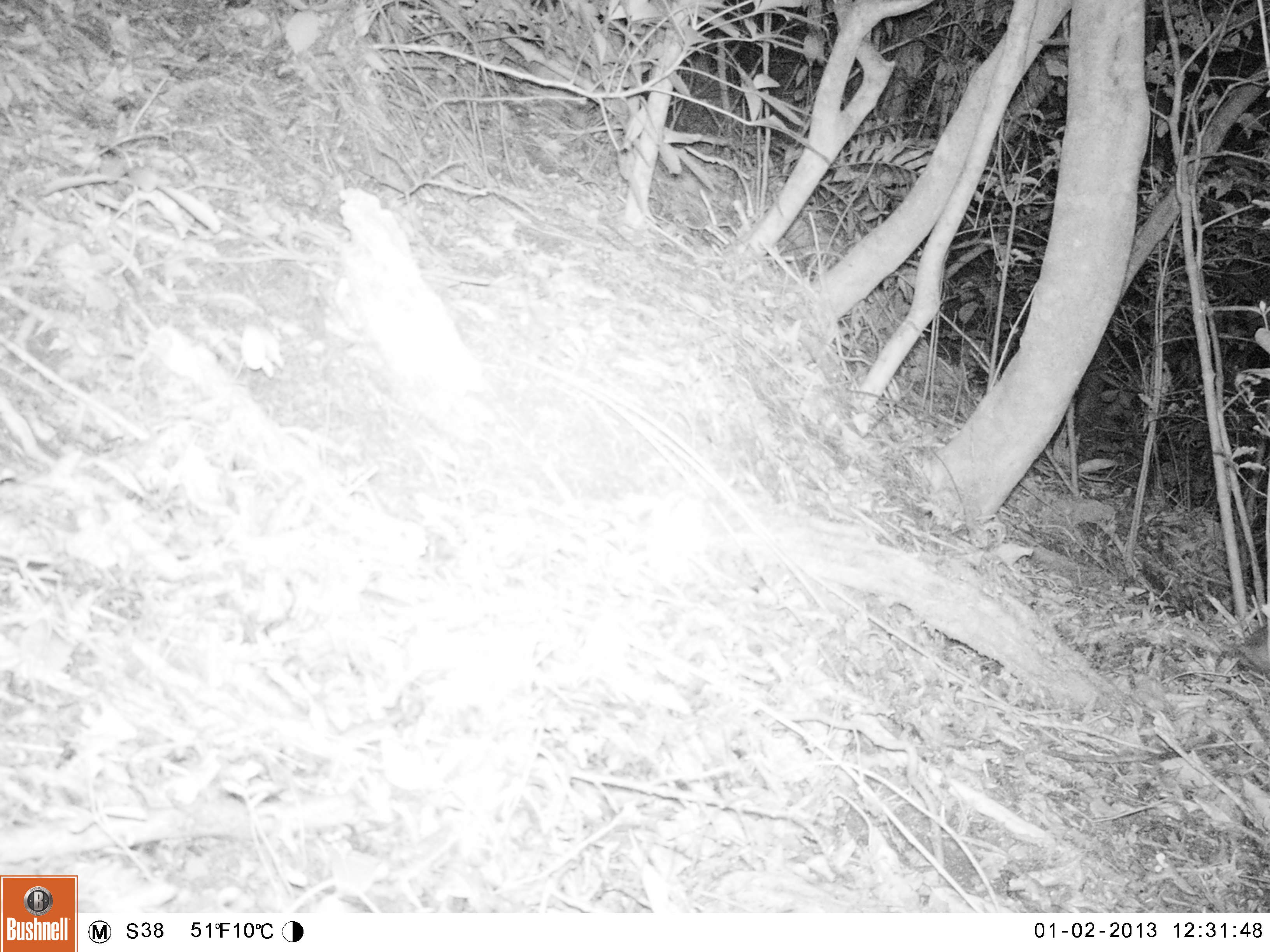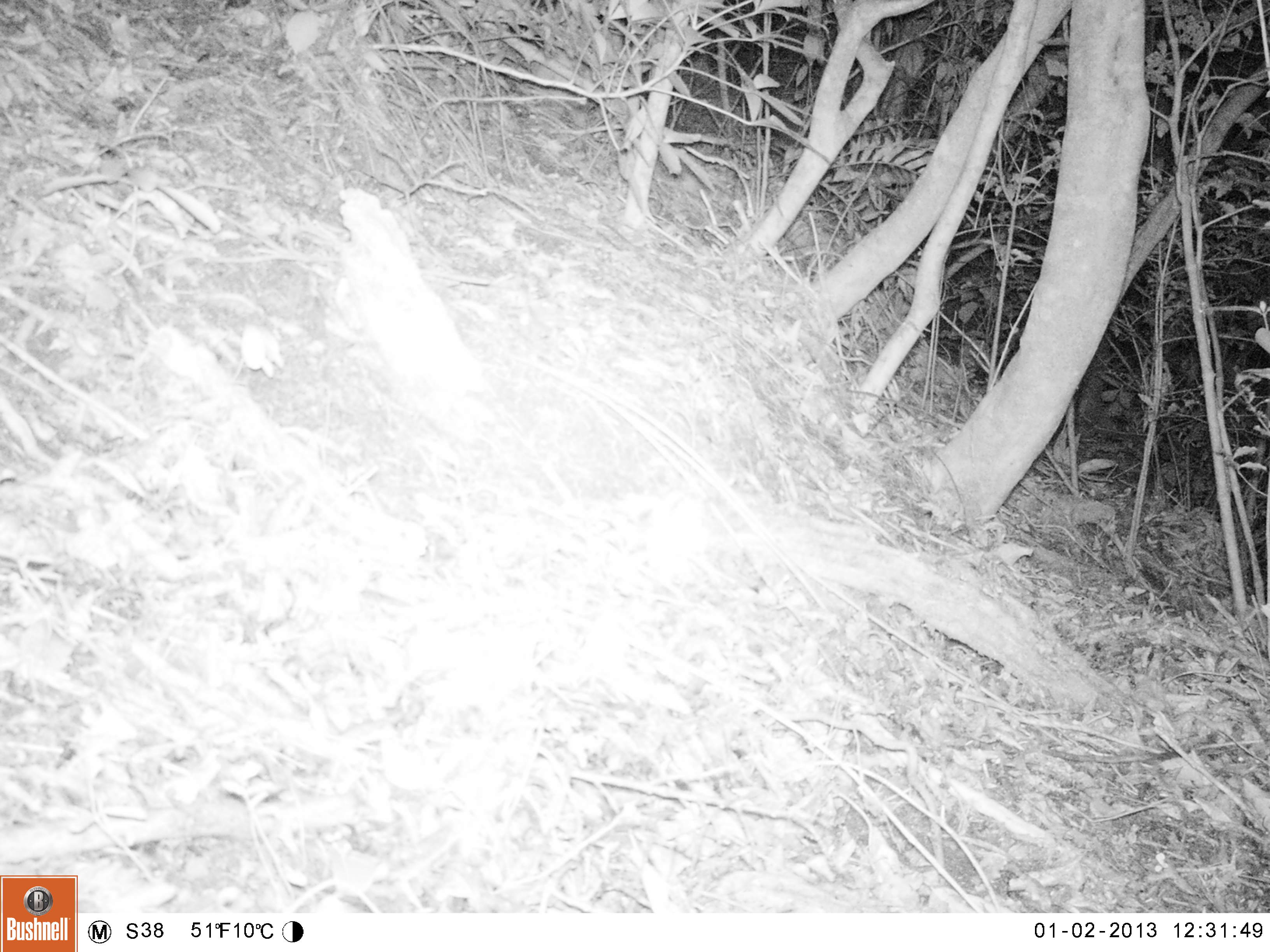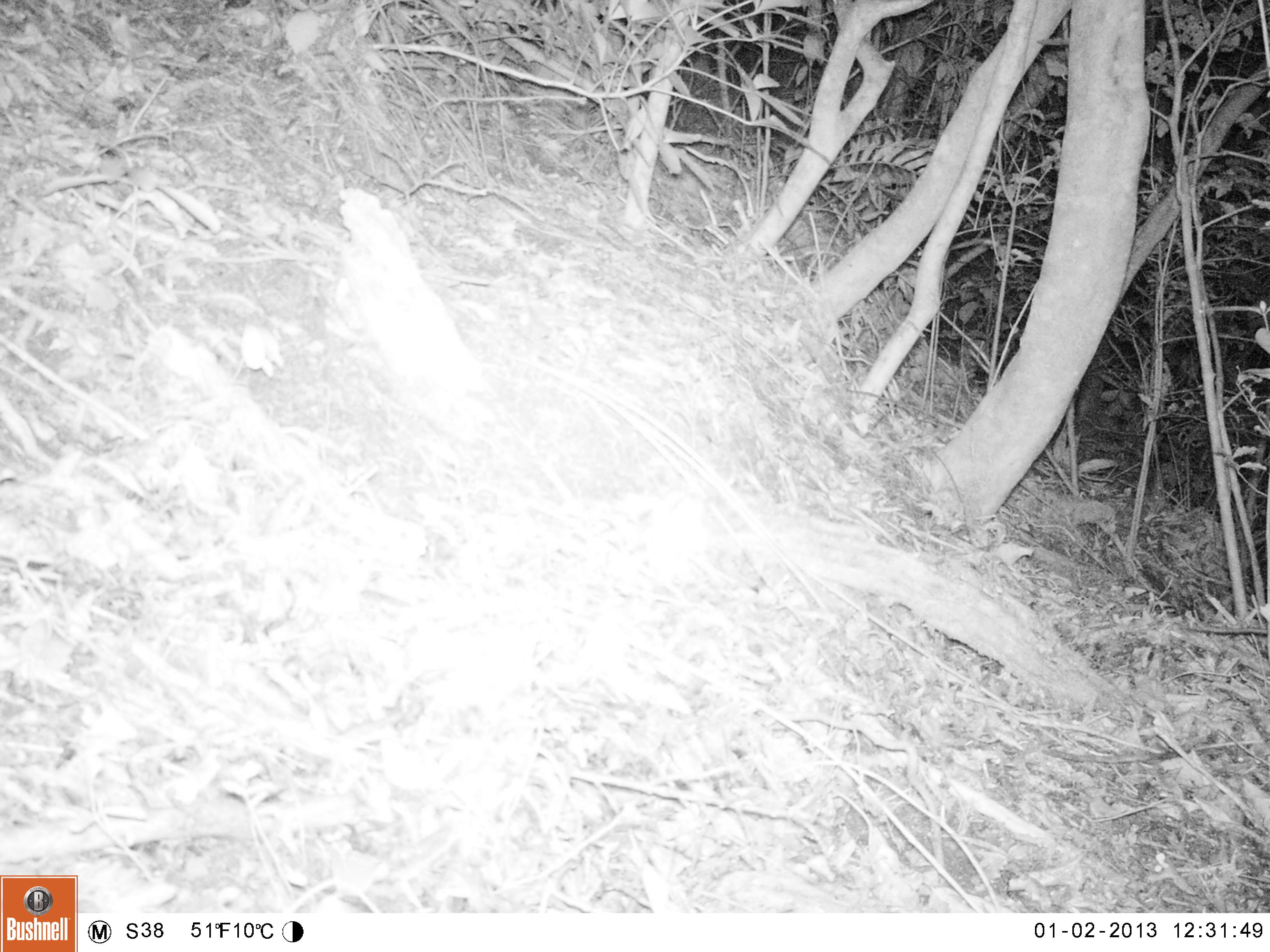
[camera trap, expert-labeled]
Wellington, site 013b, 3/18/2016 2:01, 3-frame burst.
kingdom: Animalia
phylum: Chordata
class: Mammalia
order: Rodentia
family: Muridae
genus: Rattus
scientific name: Rattus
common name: rat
Rat (Rattus).